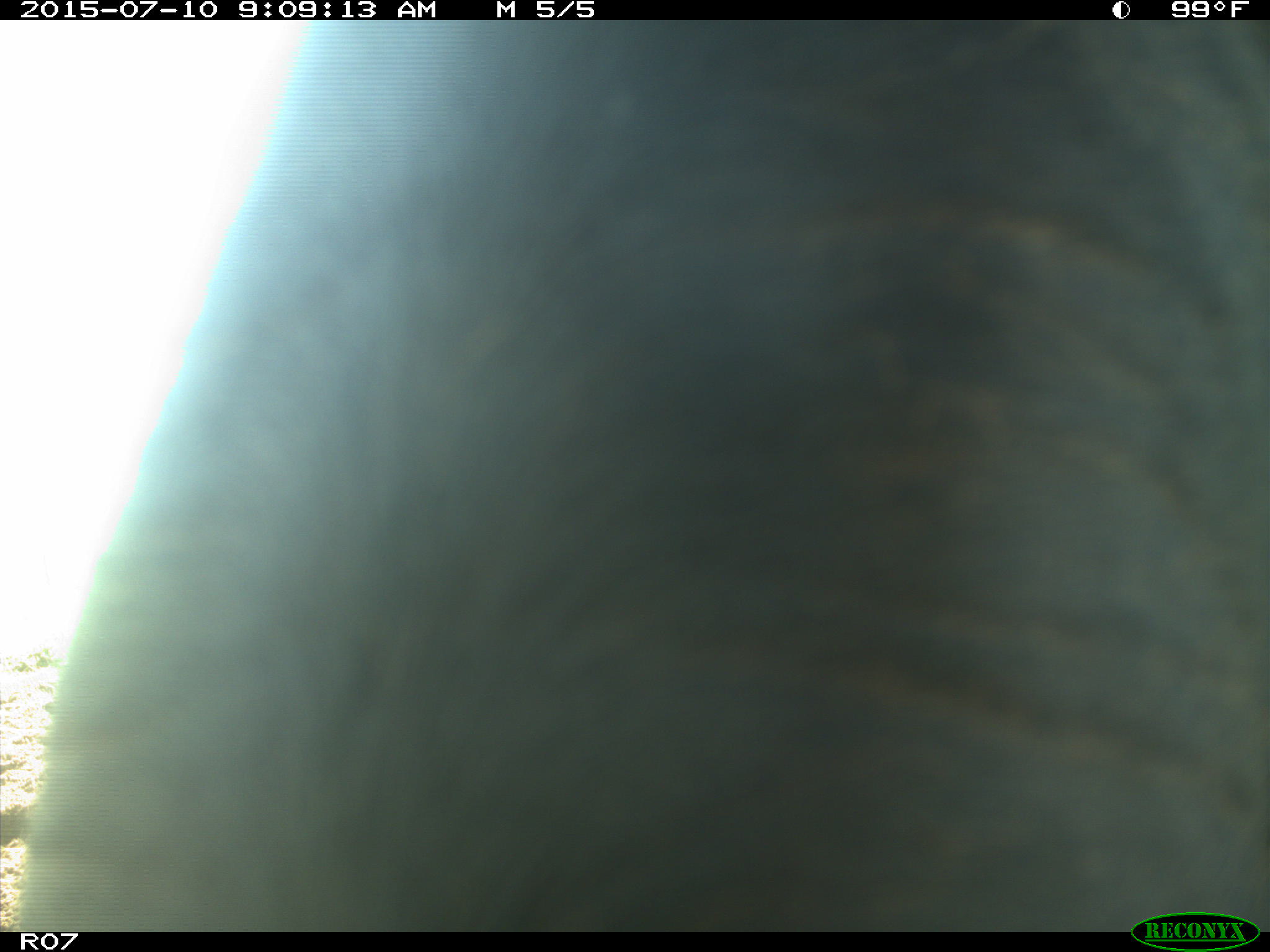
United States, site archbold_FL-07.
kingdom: Animalia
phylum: Chordata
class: Mammalia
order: Artiodactyla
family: Bovidae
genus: Bos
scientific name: Bos taurus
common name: domestic cow